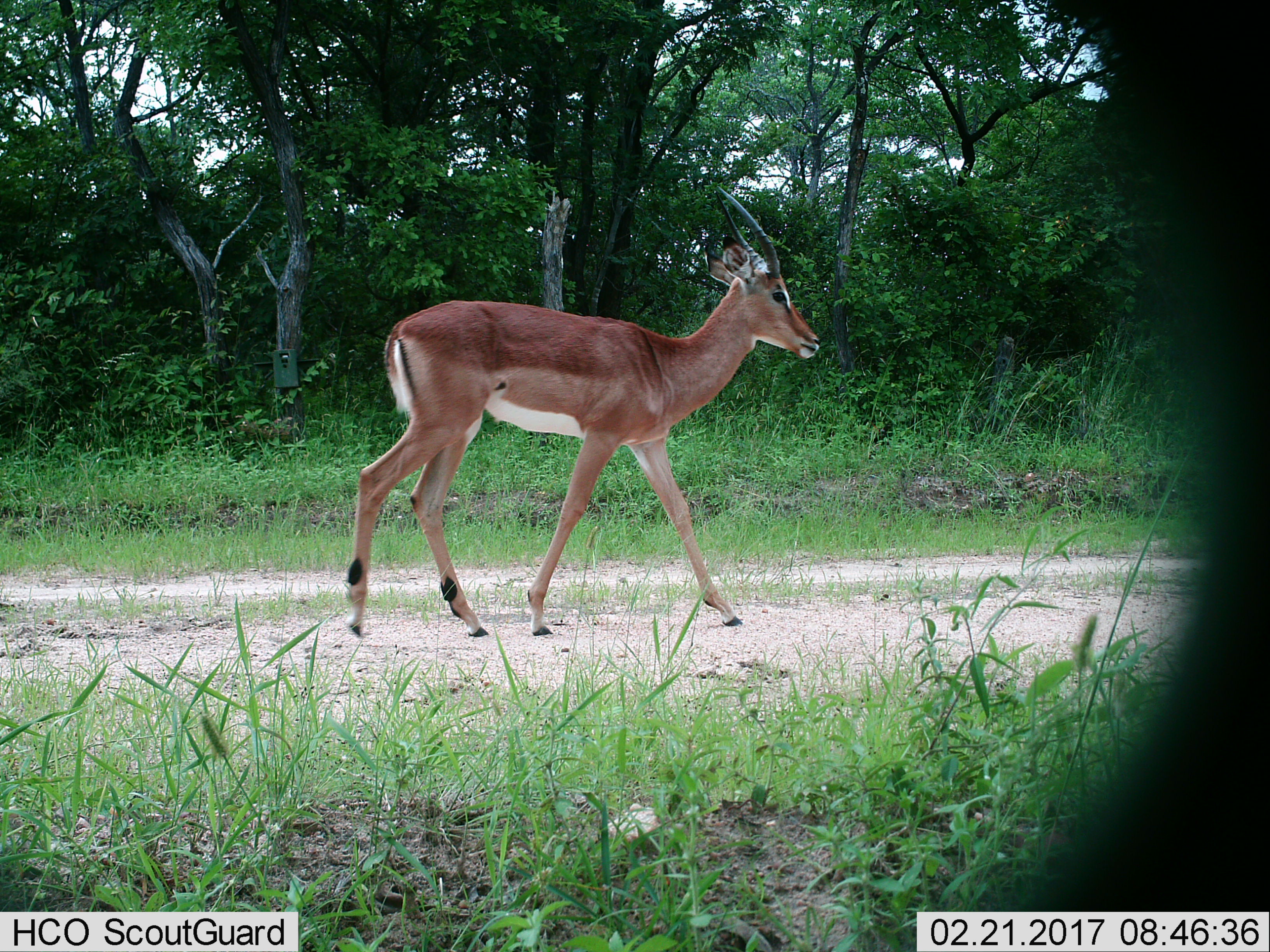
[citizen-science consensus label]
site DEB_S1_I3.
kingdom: Animalia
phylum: Chordata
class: Mammalia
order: Artiodactyla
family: Bovidae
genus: Aepyceros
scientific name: Aepyceros melampus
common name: impala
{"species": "impala (Aepyceros melampus)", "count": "1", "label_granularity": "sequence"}